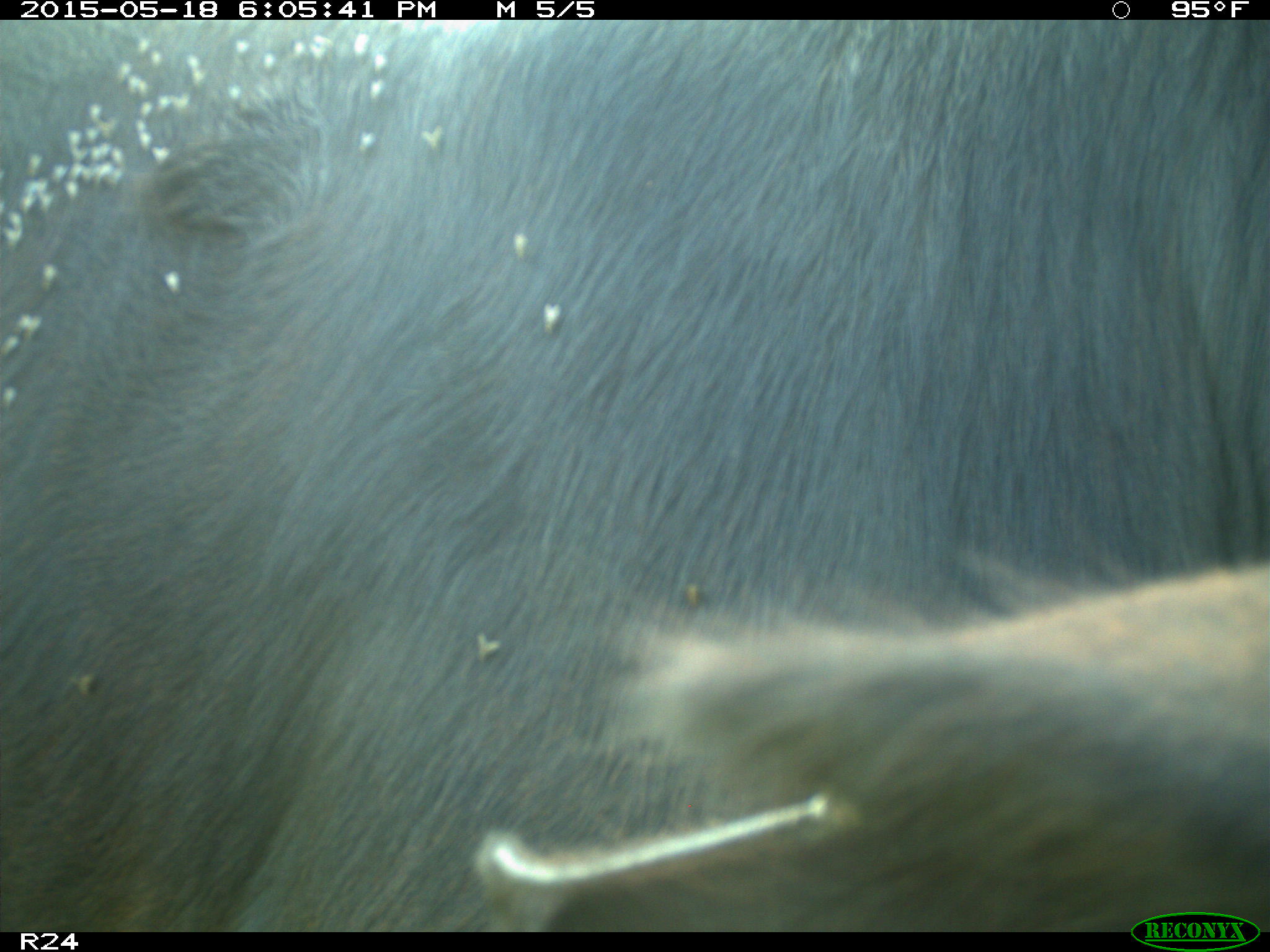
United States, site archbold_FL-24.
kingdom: Animalia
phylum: Chordata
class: Mammalia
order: Artiodactyla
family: Bovidae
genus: Bos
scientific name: Bos taurus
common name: domestic cow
Bos taurus (domestic cow).